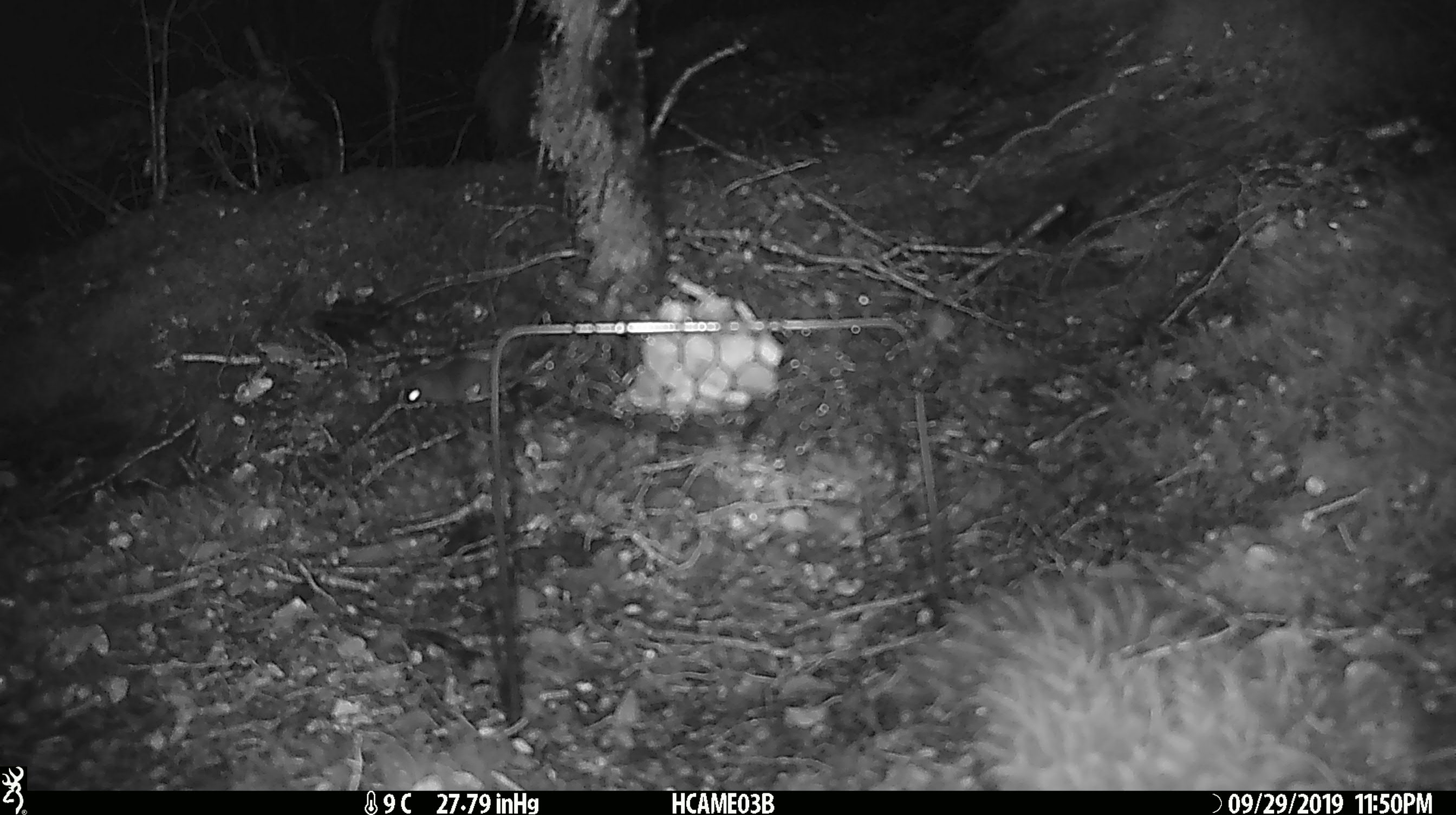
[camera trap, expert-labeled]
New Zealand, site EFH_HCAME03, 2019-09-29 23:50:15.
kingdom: Animalia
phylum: Chordata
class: Mammalia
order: Rodentia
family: Muridae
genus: Mus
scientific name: Mus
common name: mouse